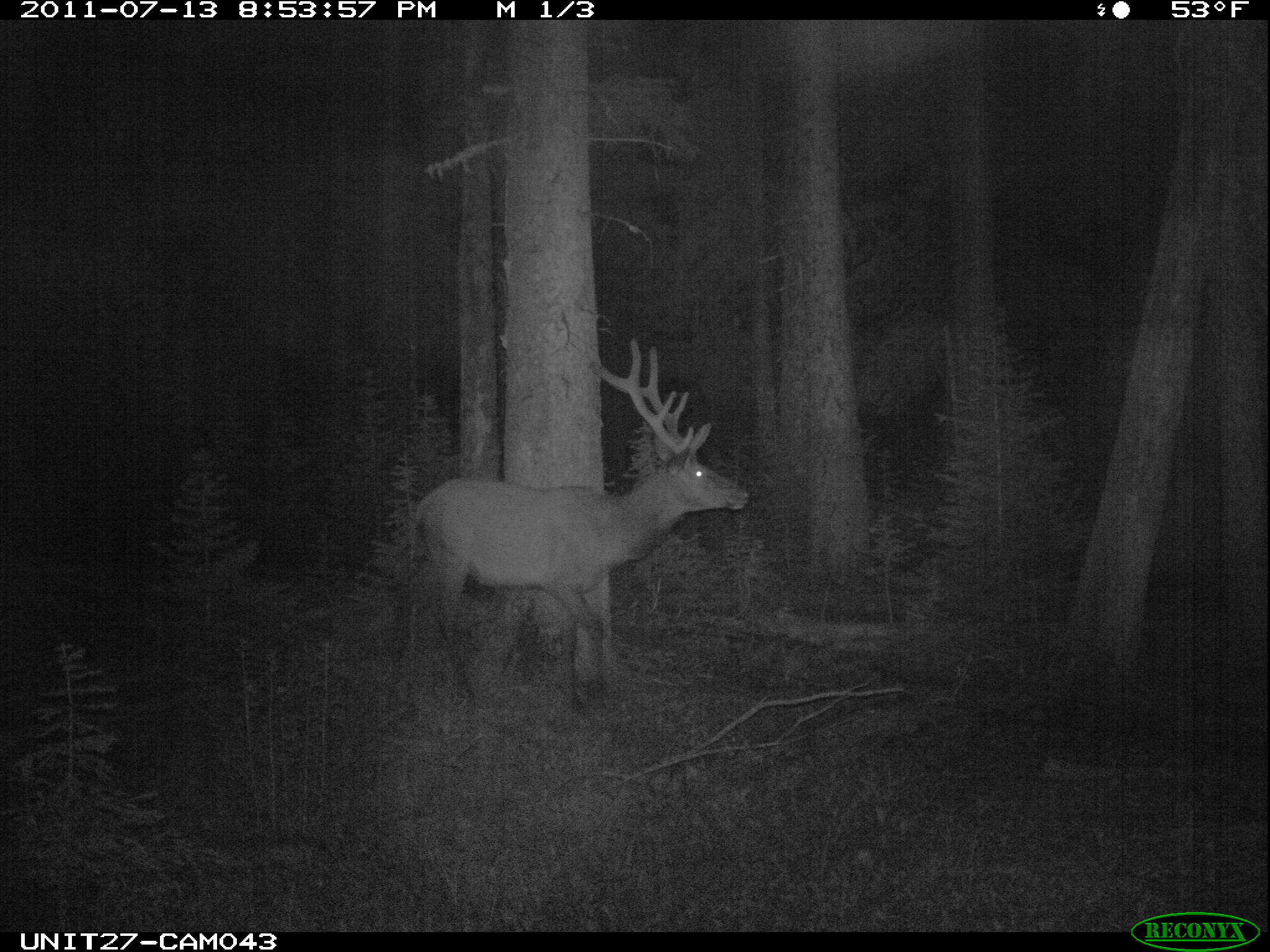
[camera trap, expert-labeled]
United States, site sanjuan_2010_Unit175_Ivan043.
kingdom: Animalia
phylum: Chordata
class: Mammalia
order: Artiodactyla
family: Cervidae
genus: Cervus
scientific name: Cervus elaphus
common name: red deer